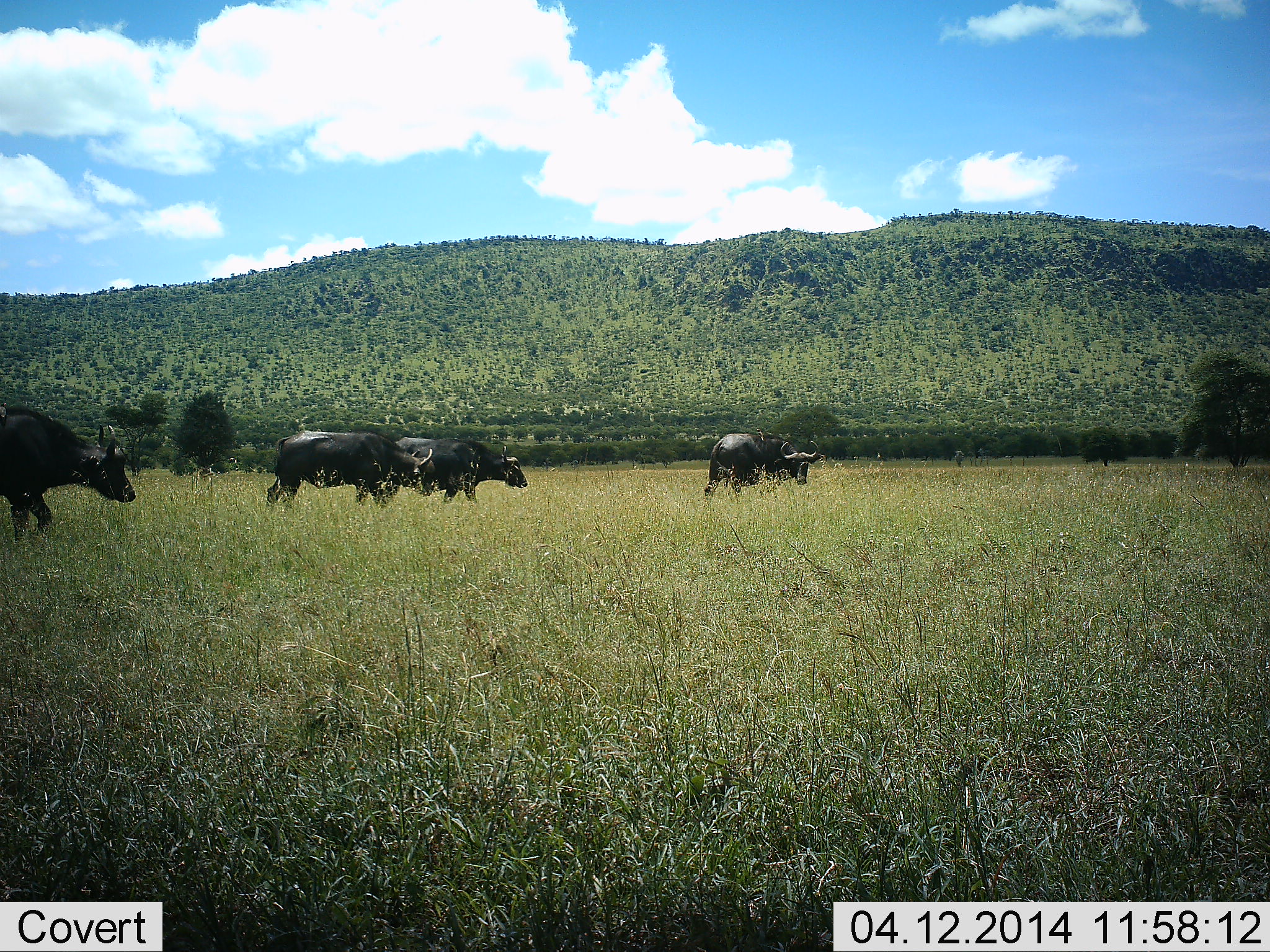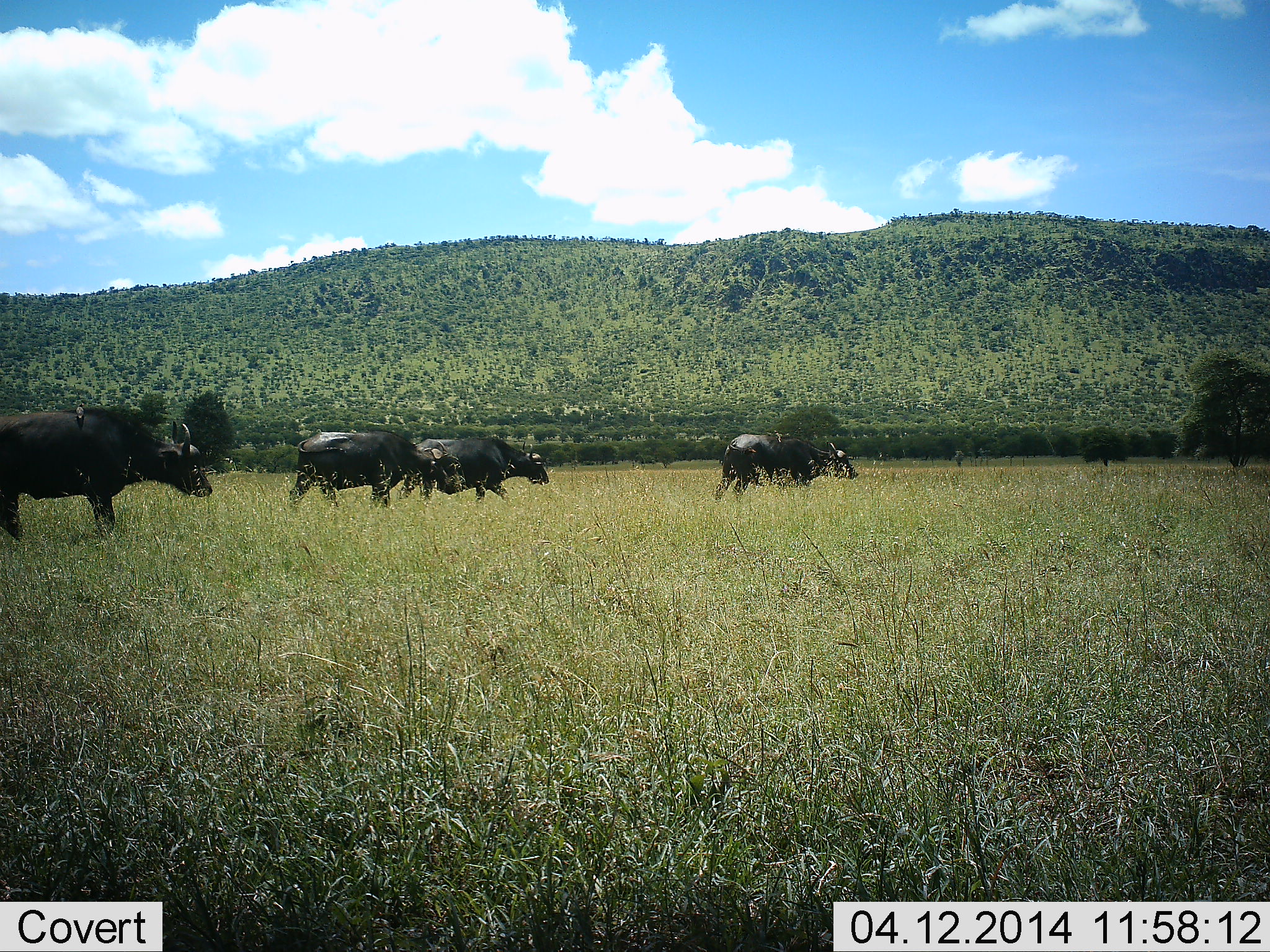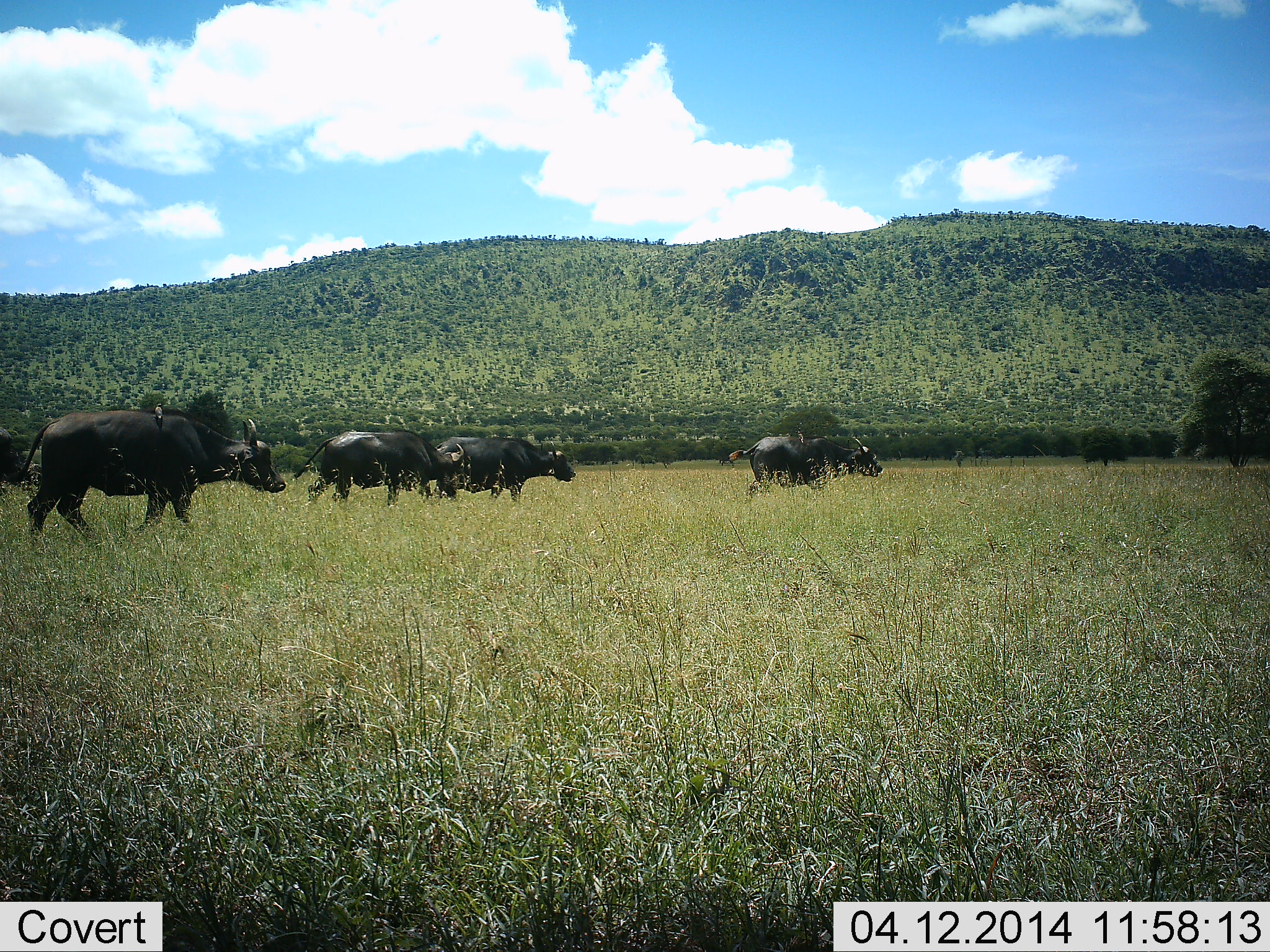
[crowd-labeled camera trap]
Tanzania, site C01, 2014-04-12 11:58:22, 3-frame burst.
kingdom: Animalia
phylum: Chordata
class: Mammalia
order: Artiodactyla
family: Bovidae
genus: Syncerus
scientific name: Syncerus caffer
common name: cape buffalo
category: buffalo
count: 4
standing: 0%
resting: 0%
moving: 100%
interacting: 0%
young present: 0%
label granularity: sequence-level